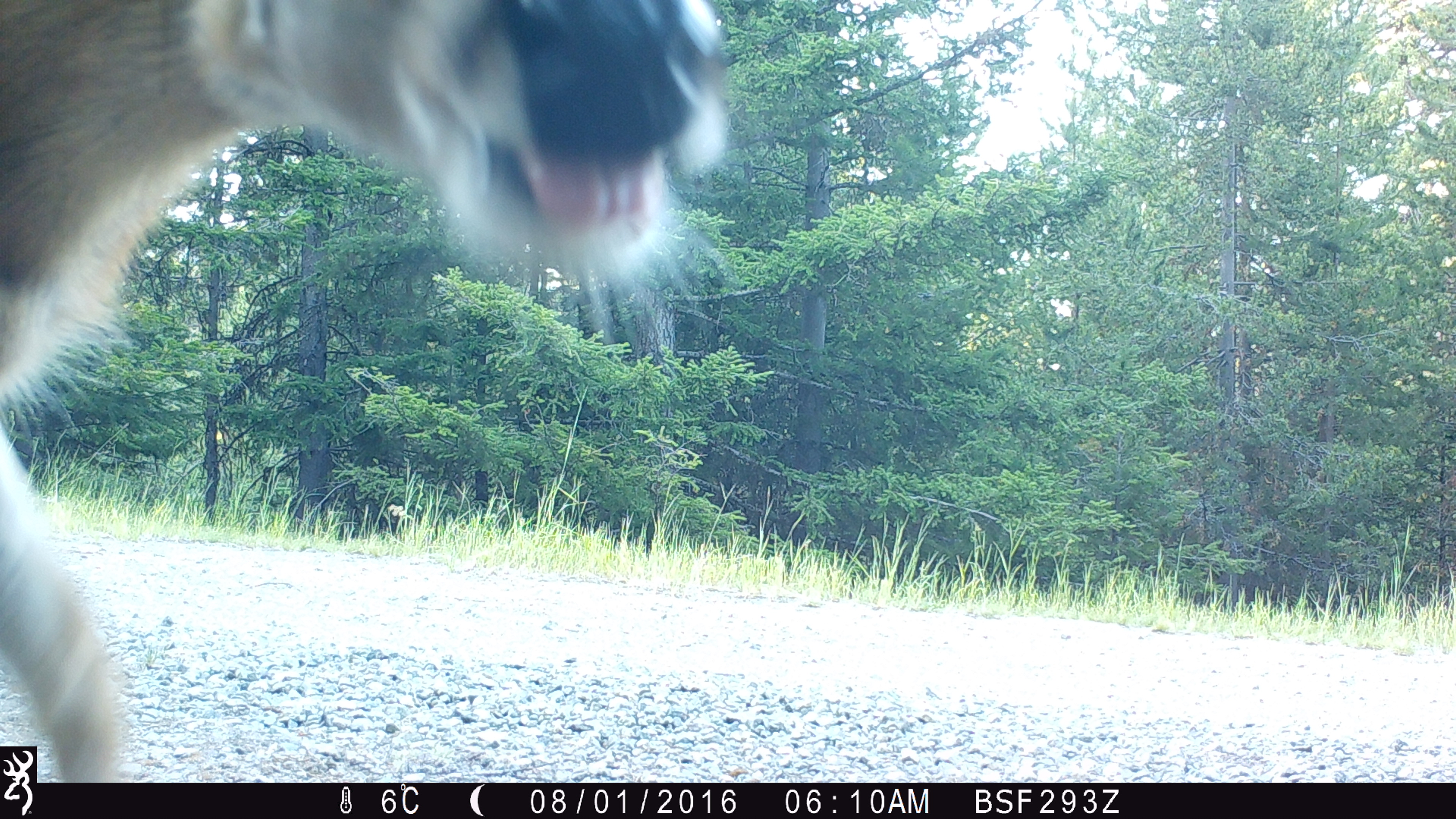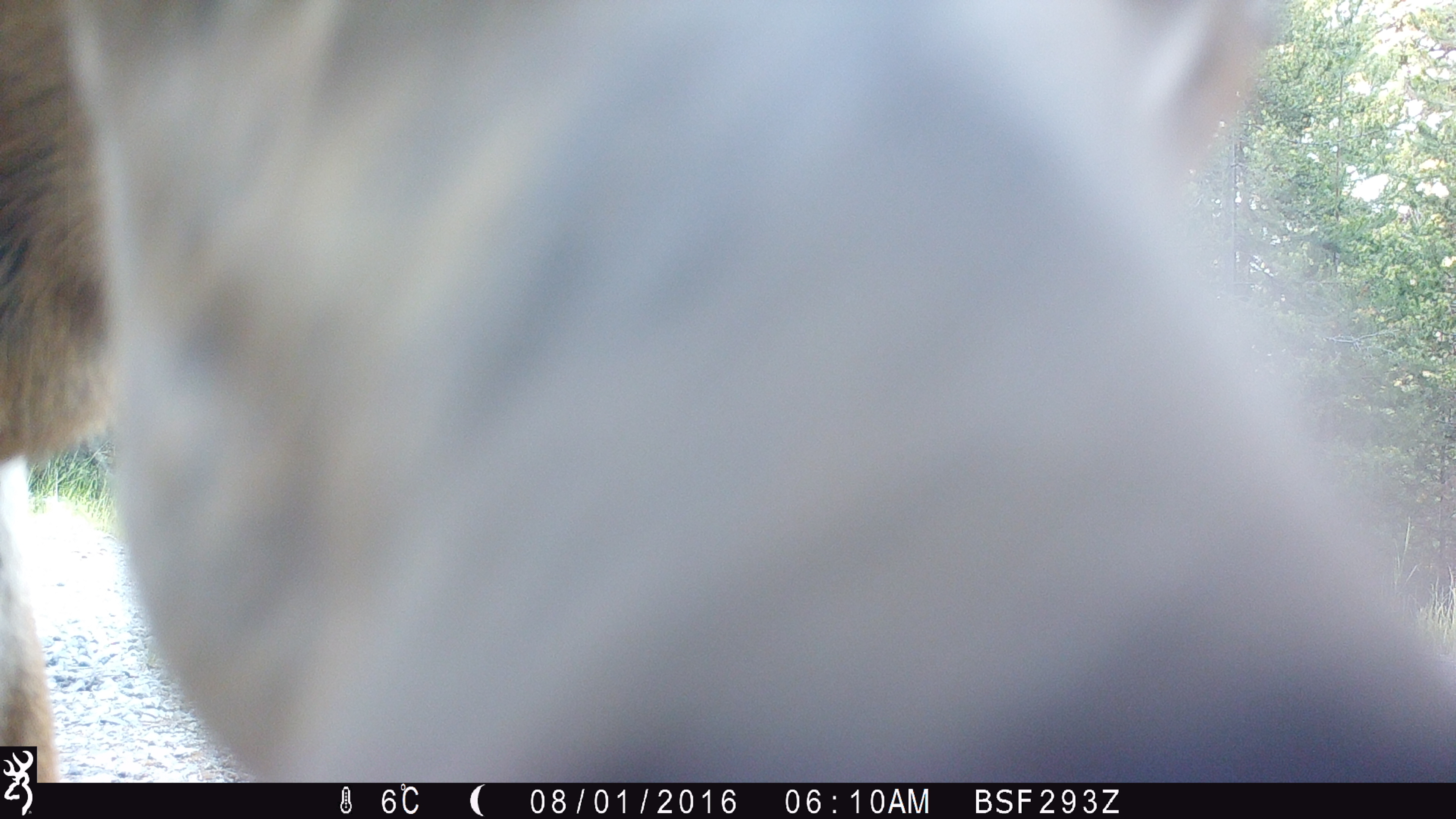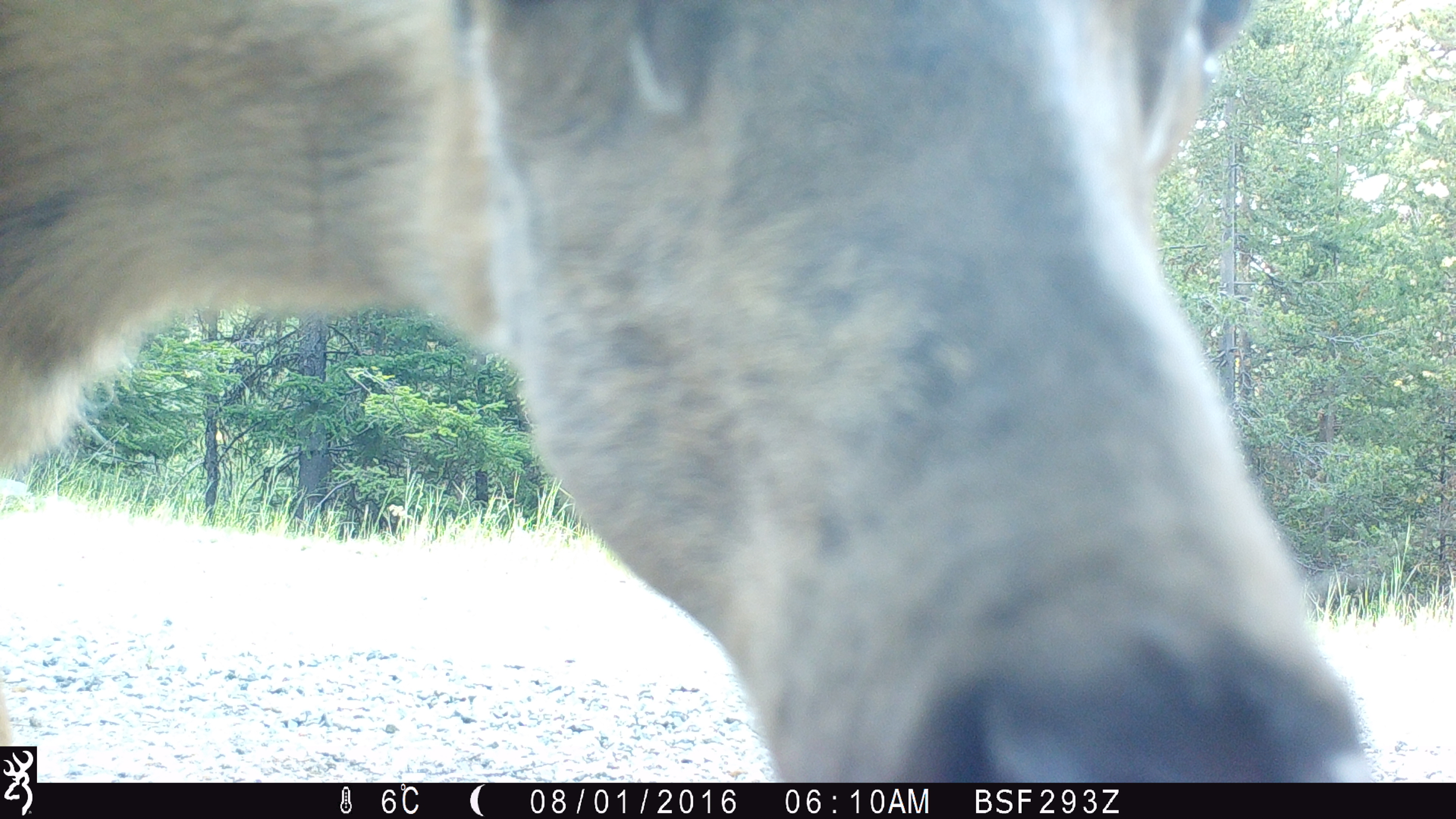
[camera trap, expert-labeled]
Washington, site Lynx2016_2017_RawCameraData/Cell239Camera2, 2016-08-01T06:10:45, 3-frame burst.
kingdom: Animalia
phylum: Chordata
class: Mammalia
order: Artiodactyla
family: Cervidae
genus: Odocoileus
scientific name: Odocoileus hemionus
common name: mule deer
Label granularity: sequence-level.